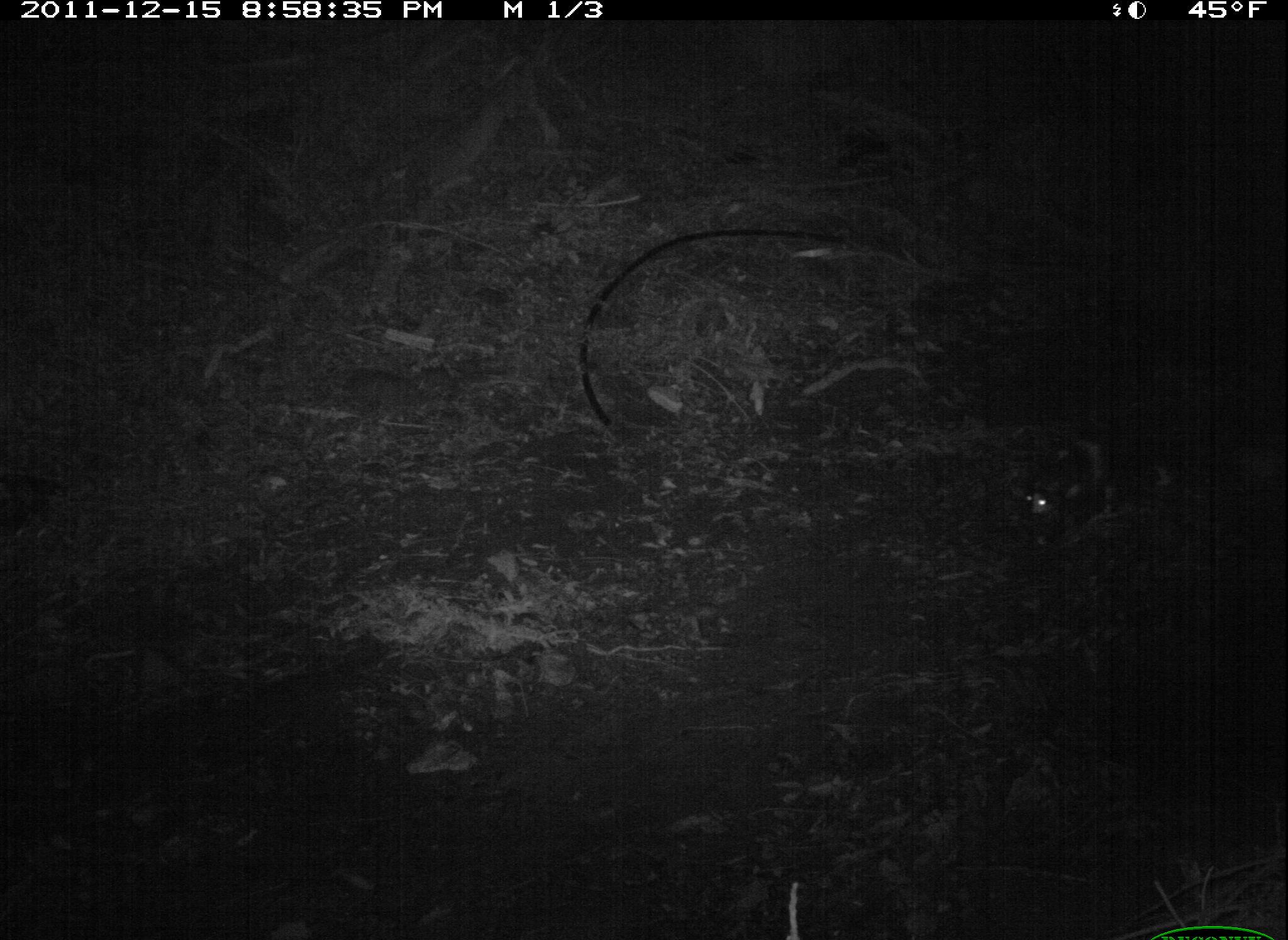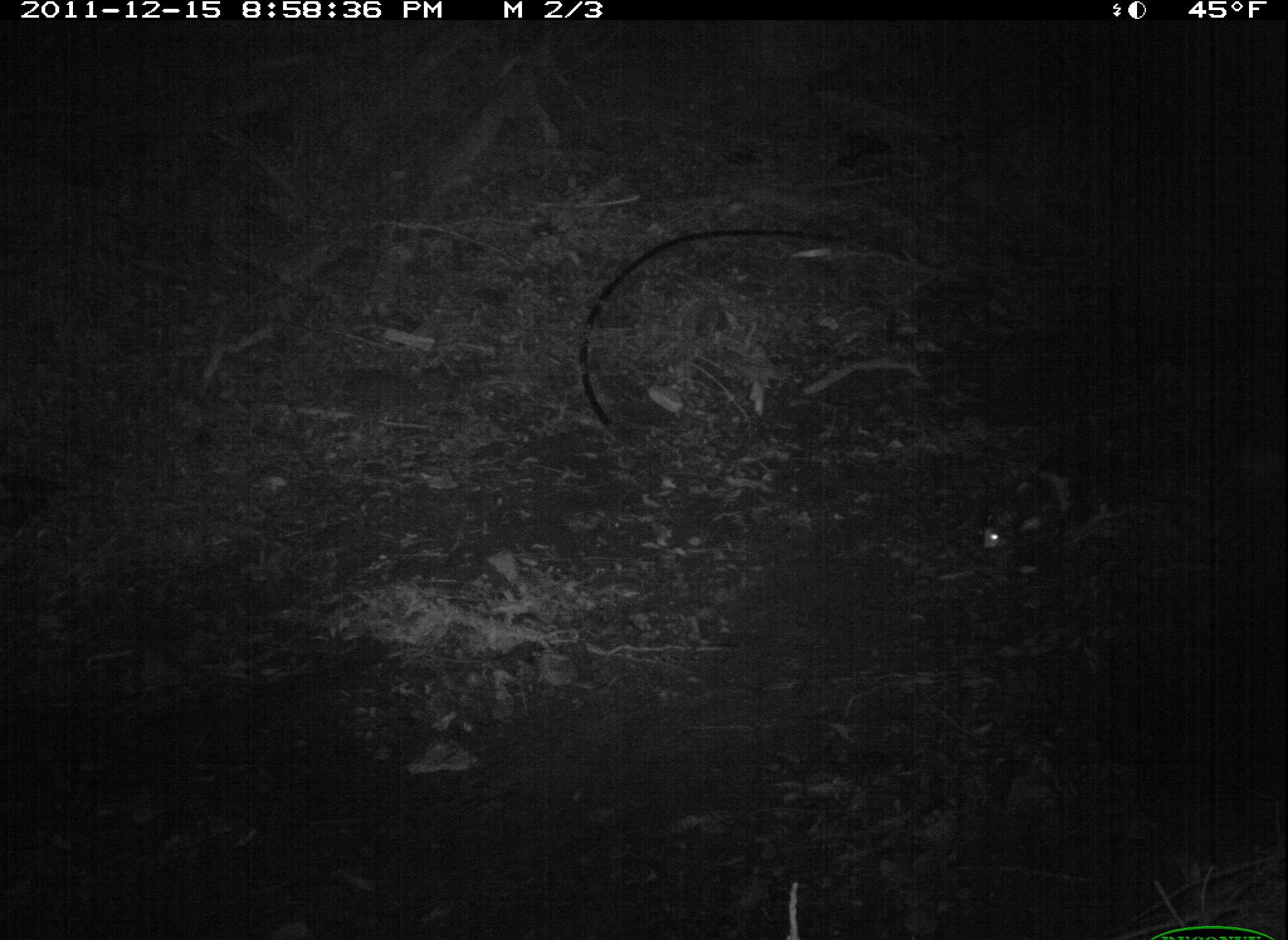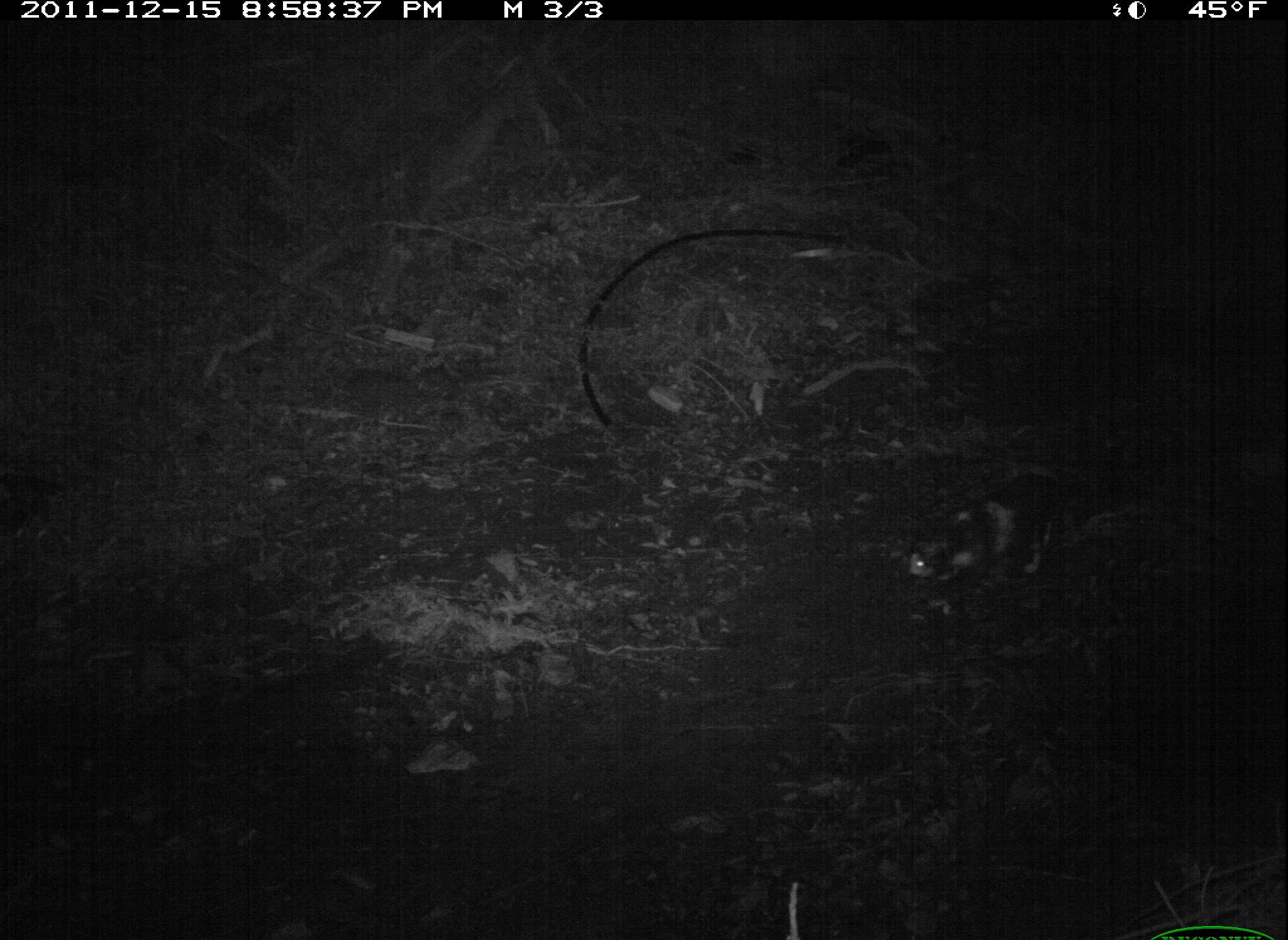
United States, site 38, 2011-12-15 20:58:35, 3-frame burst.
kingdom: Animalia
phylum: Chordata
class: Mammalia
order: Carnivora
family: Felidae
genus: Felis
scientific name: Felis catus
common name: cat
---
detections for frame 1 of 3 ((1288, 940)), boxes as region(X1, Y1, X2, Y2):
cat: region(1005, 433, 1188, 538)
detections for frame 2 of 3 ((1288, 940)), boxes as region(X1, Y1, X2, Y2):
cat: region(964, 427, 1137, 593)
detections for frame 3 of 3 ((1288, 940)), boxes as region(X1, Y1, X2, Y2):
cat: region(879, 449, 1085, 617)